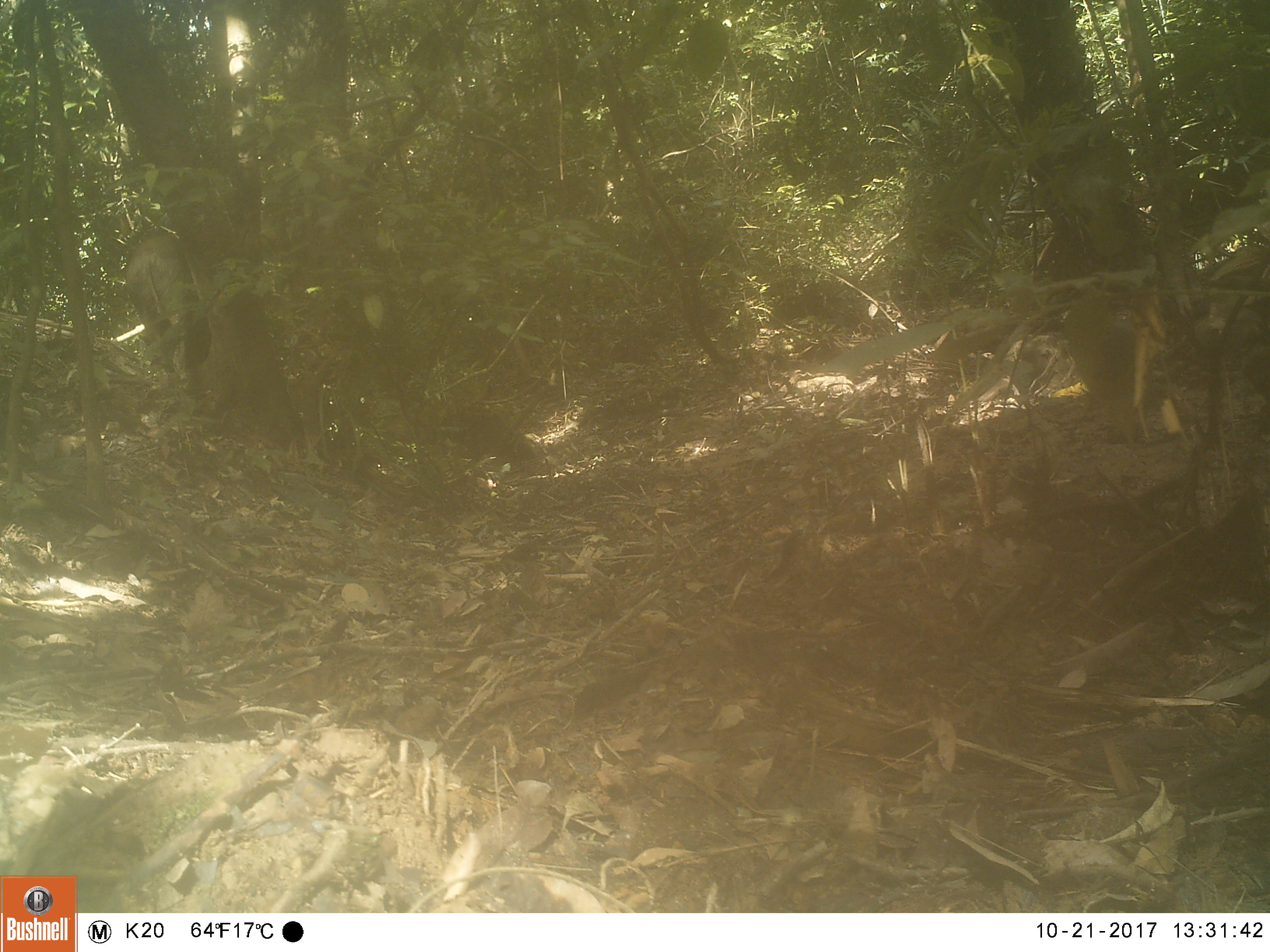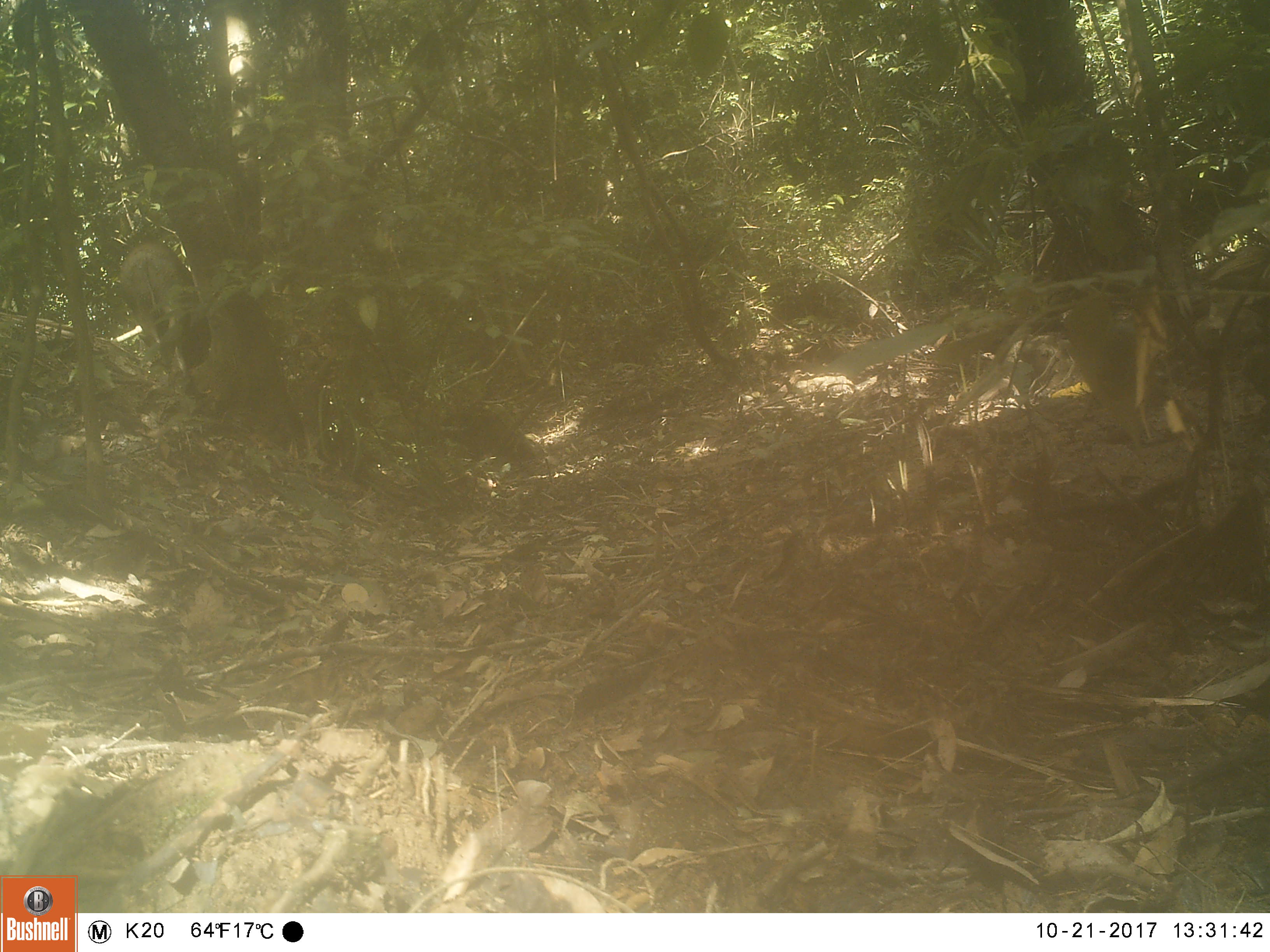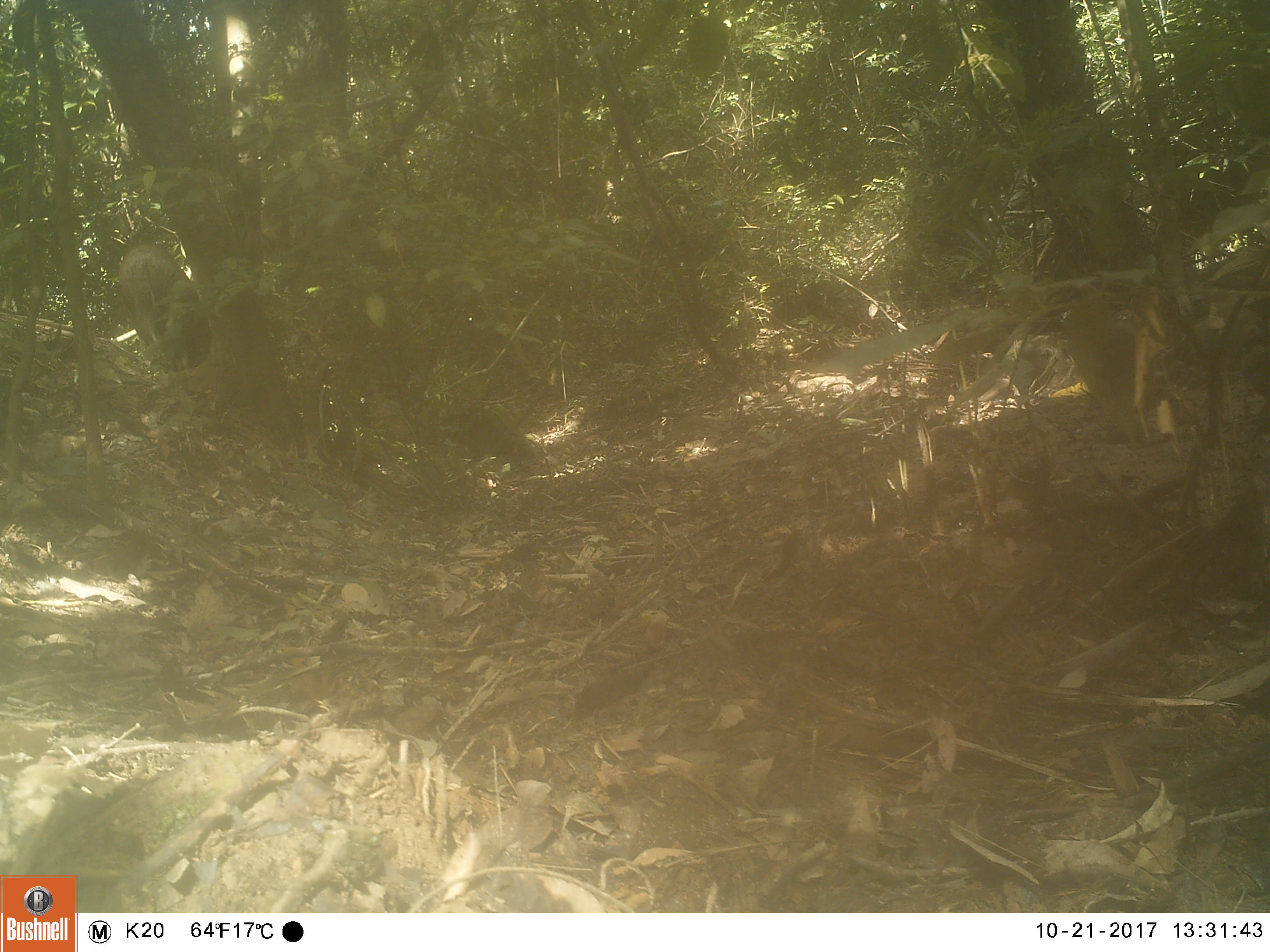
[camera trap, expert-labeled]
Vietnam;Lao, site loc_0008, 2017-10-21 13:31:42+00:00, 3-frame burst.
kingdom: Animalia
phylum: Chordata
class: Mammalia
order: Artiodactyla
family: Suidae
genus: Sus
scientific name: Sus scrofa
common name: eurasian wild pig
Eurasian wild pig (Sus scrofa). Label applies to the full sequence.